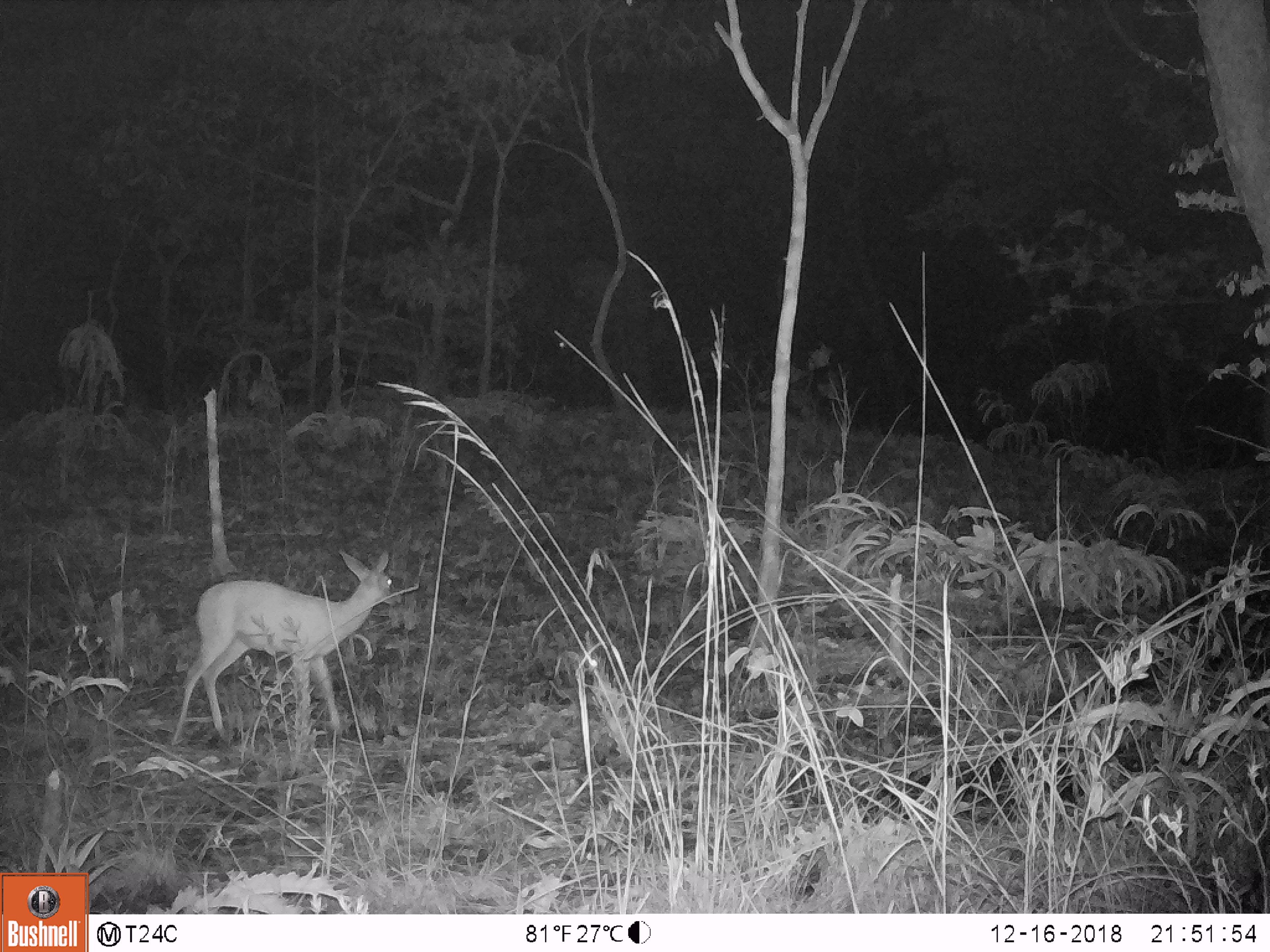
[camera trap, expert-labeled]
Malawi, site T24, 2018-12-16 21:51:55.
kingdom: Animalia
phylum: Chordata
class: Mammalia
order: Artiodactyla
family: Bovidae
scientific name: Antilopinae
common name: small antelope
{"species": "small antelope (Antilopinae)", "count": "1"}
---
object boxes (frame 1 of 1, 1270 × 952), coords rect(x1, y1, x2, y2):
small antelope: rect(163, 552, 420, 752)